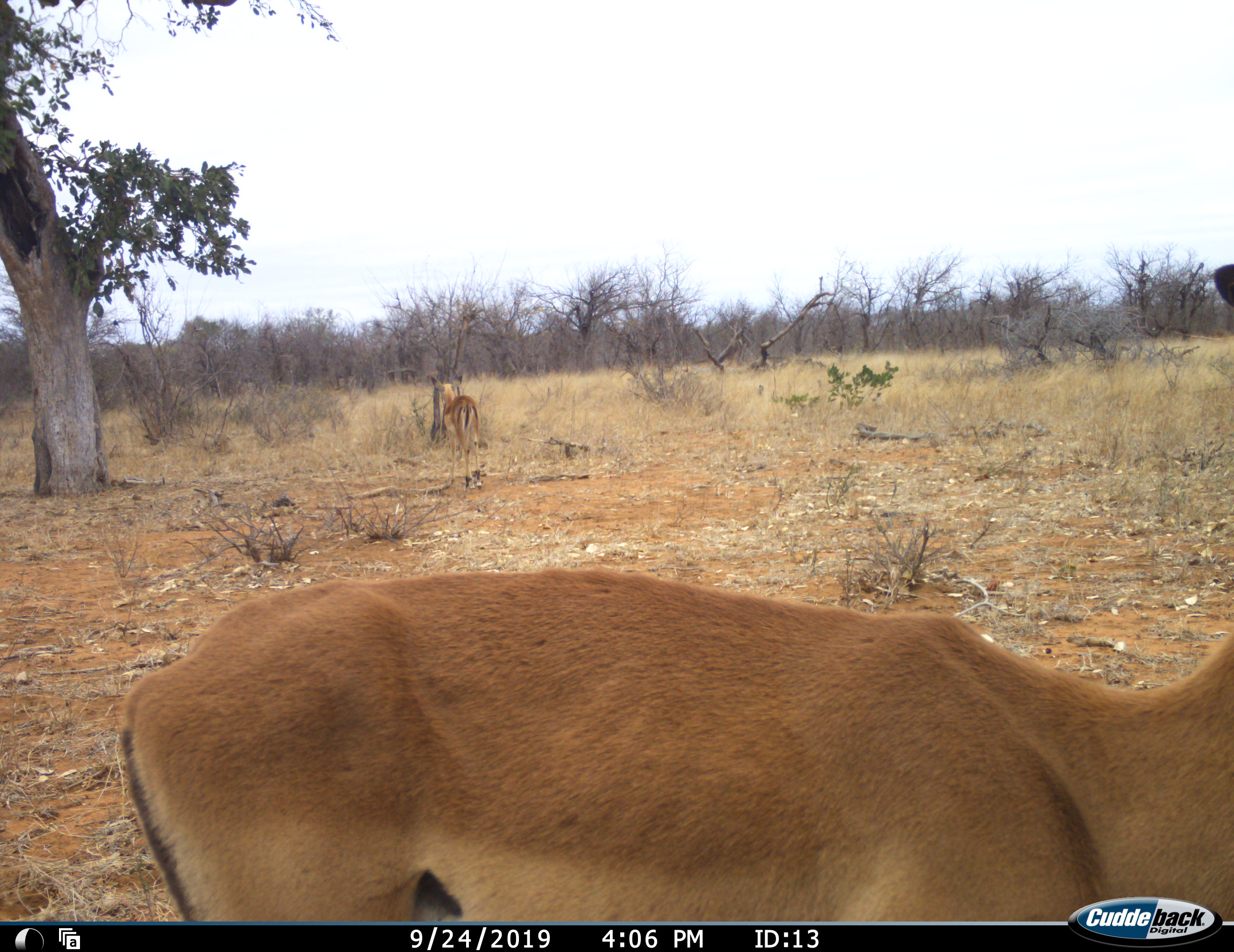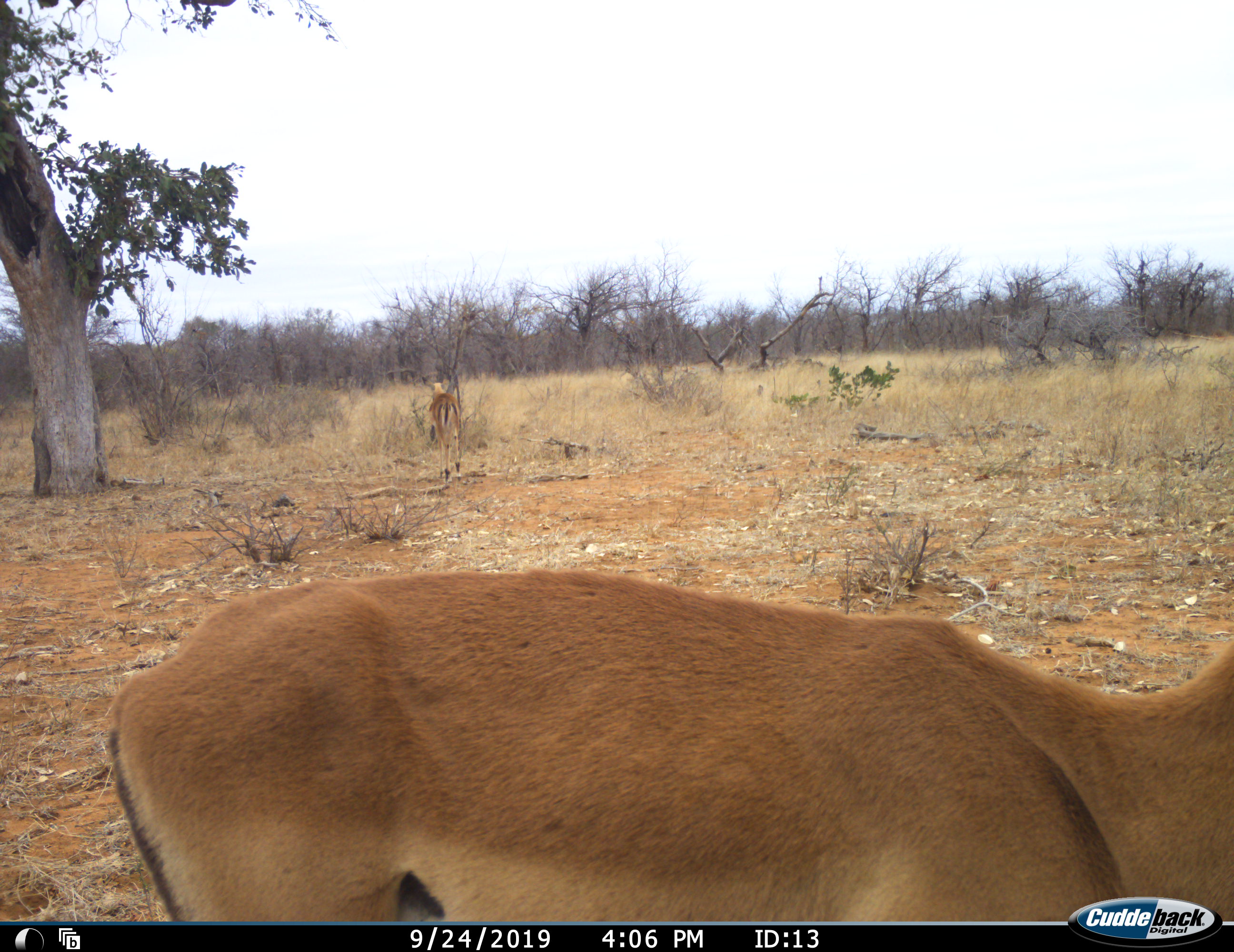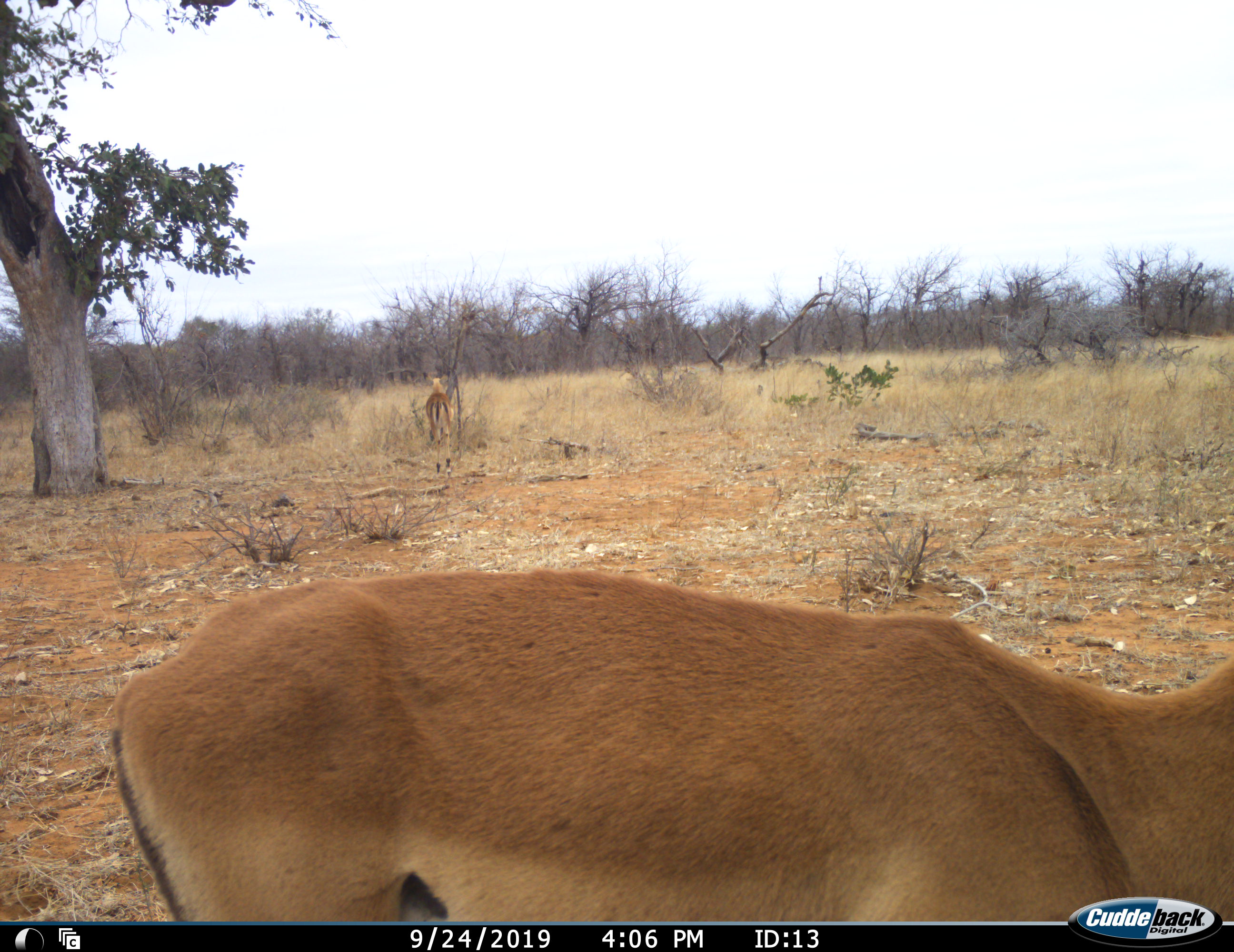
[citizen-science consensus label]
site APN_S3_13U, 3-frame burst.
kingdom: Animalia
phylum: Chordata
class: Mammalia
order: Artiodactyla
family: Bovidae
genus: Aepyceros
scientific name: Aepyceros melampus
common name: impala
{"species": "impala (Aepyceros melampus)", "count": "2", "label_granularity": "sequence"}